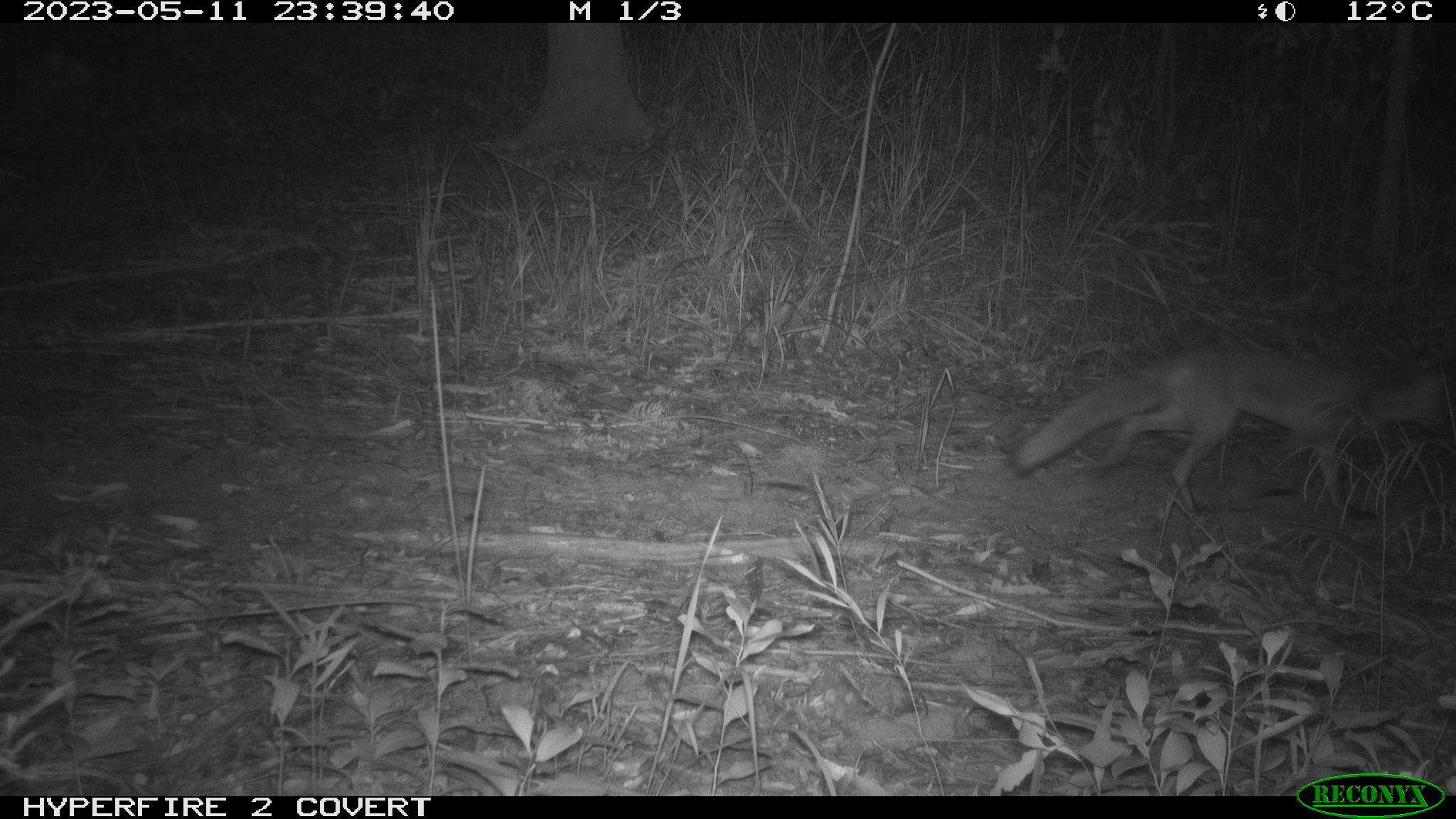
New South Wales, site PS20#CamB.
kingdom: Animalia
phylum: Chordata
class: Mammalia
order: Carnivora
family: Canidae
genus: Vulpes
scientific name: Vulpes vulpes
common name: red fox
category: fox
Fox (red fox) (Vulpes vulpes).